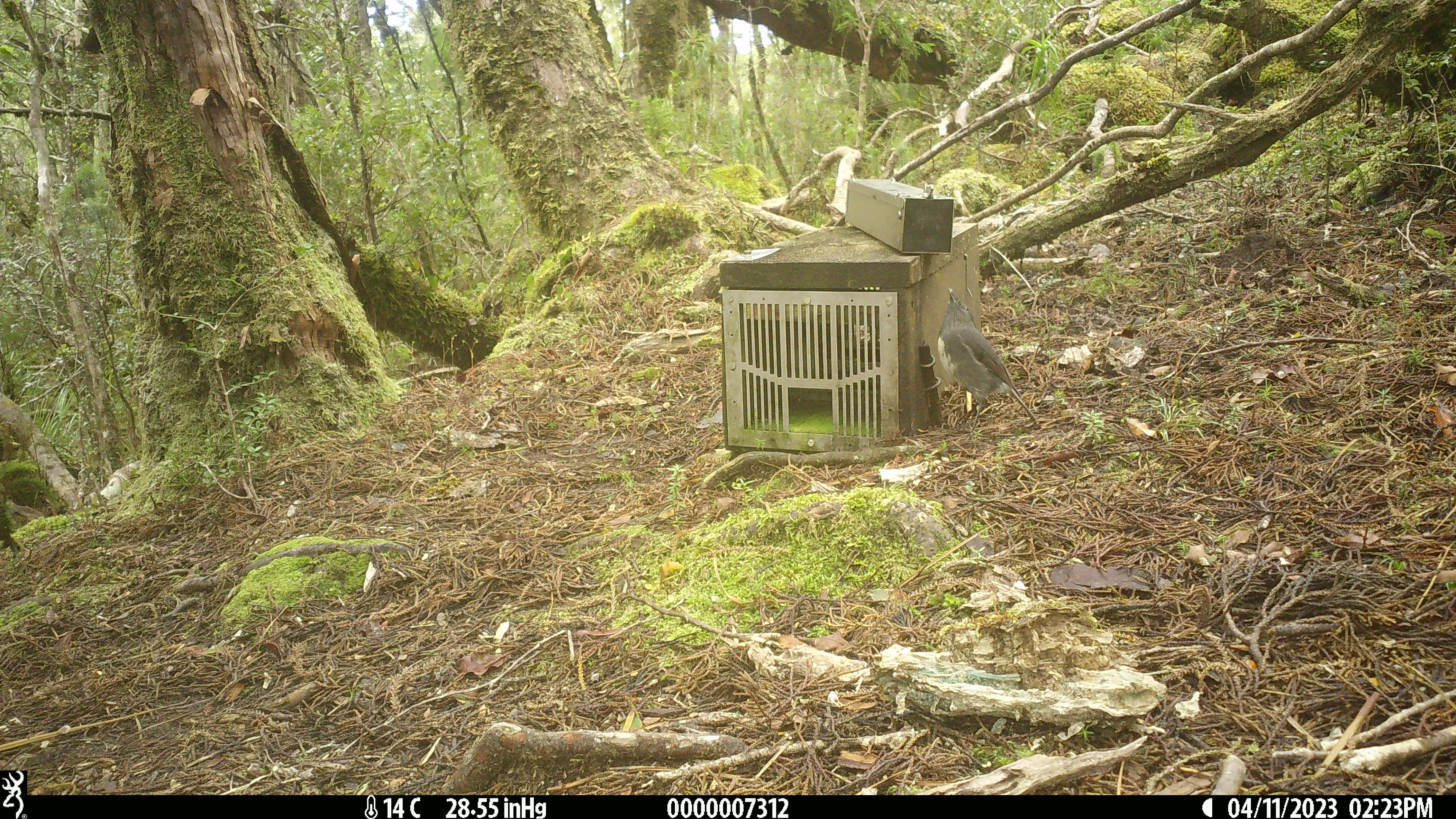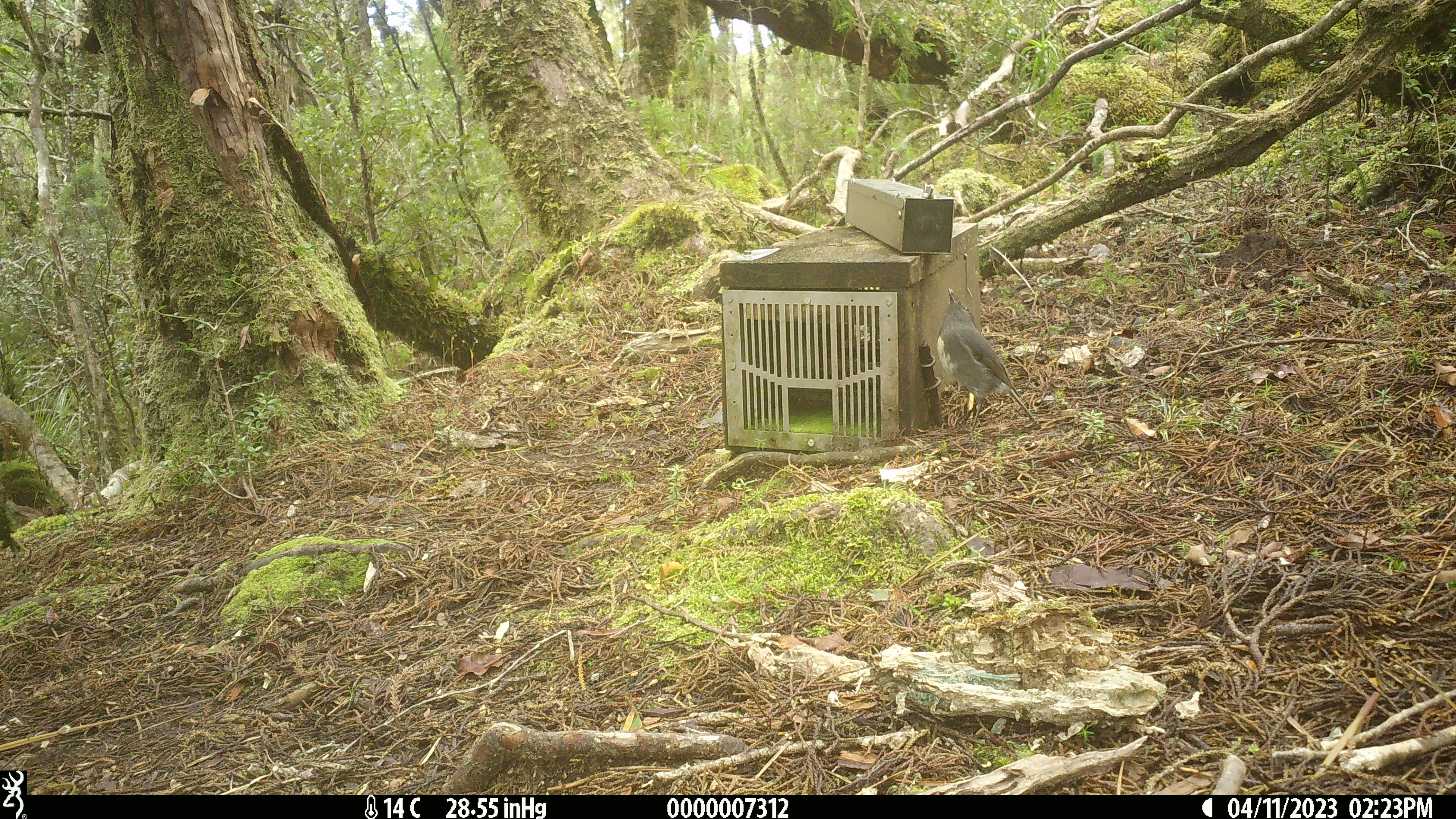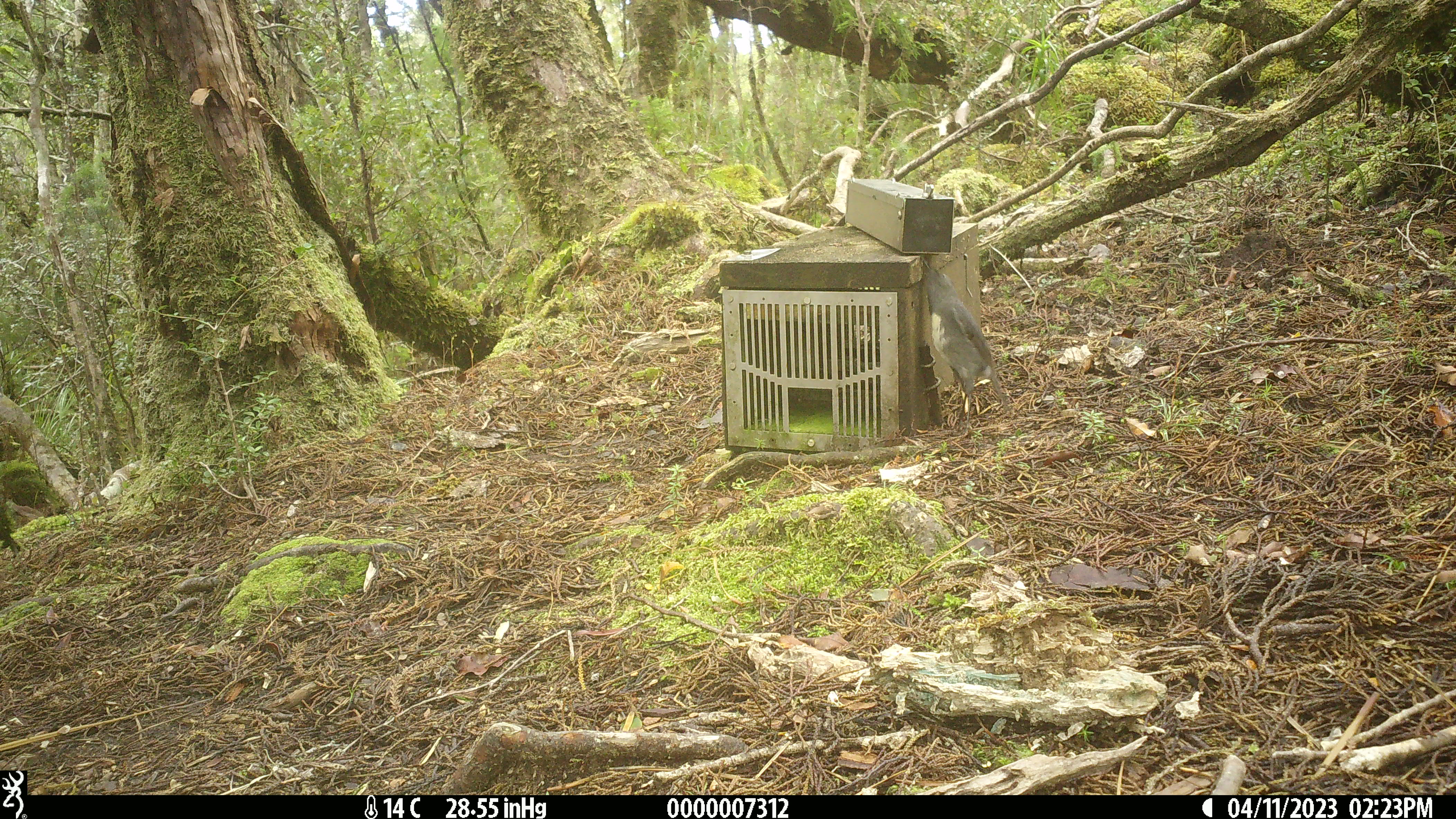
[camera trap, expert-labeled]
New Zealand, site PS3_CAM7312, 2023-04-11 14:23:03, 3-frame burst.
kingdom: Animalia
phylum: Chordata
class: Aves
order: Passeriformes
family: Petroicidae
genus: Petroica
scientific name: Petroica australis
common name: new zealand robin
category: robin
Robin (new zealand robin) (Petroica australis).